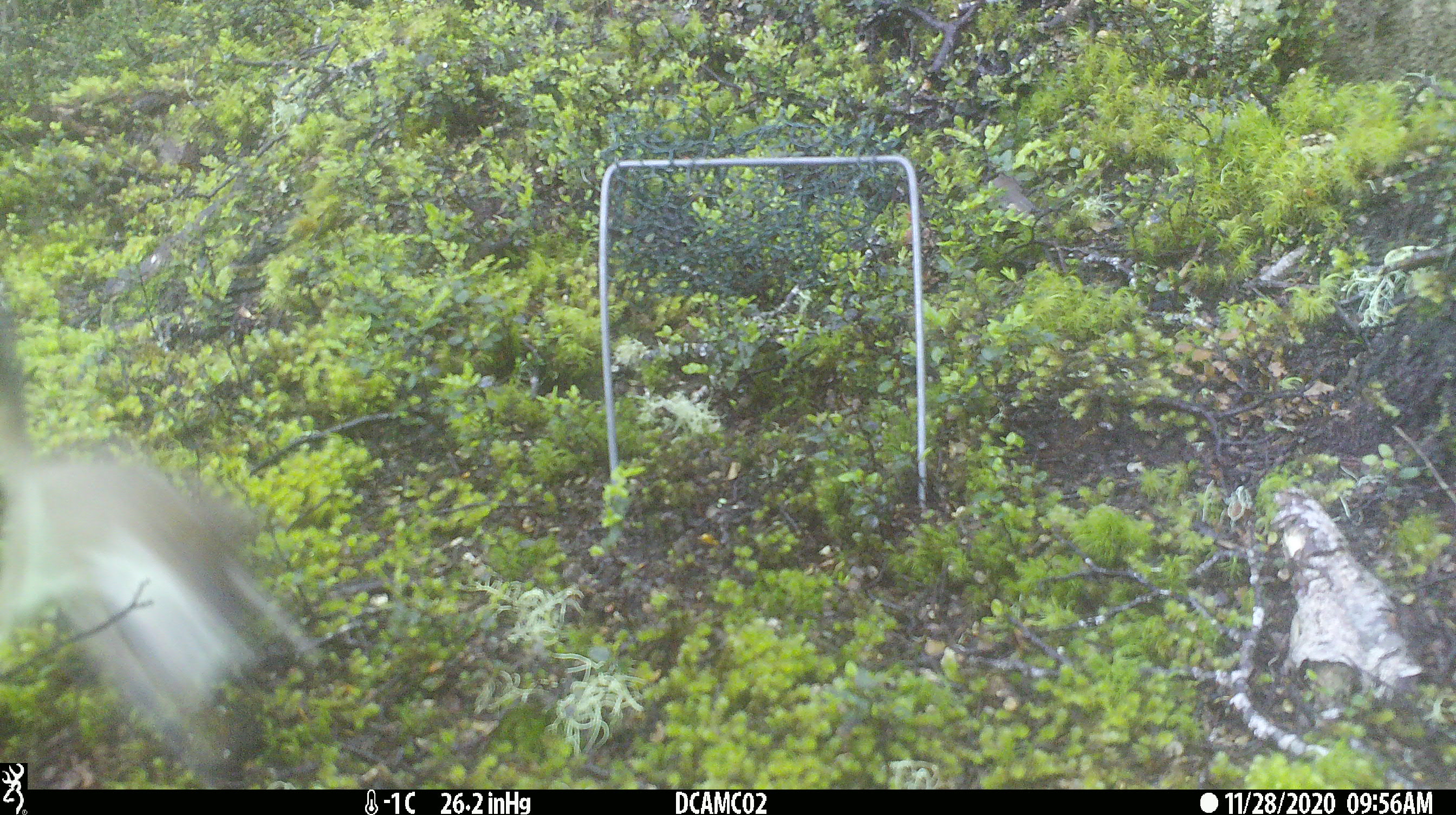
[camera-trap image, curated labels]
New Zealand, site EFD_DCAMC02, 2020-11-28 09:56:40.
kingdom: Animalia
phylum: Chordata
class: Mammalia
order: Carnivora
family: Mustelidae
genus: Mustela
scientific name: Mustela erminea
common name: stoat